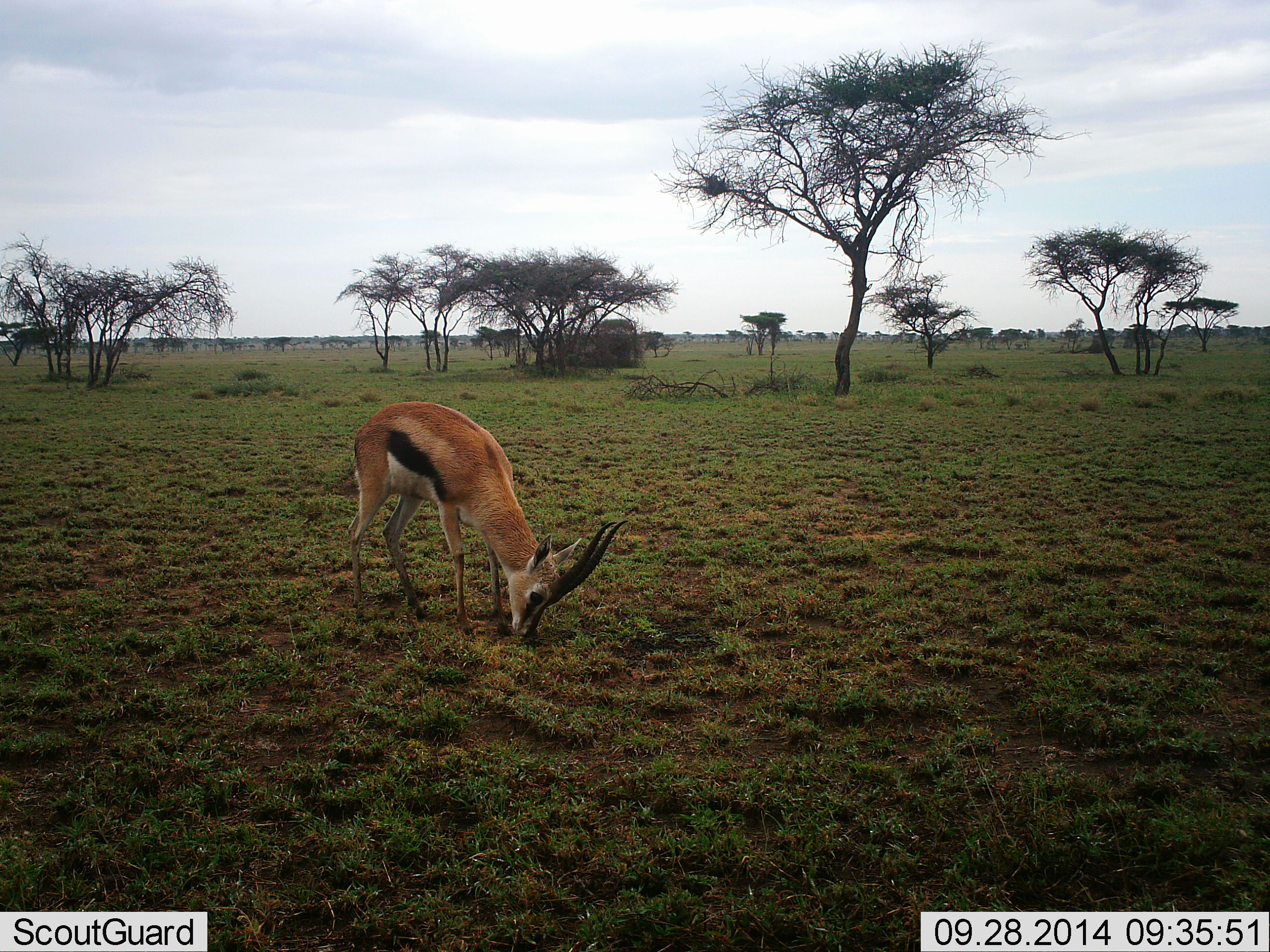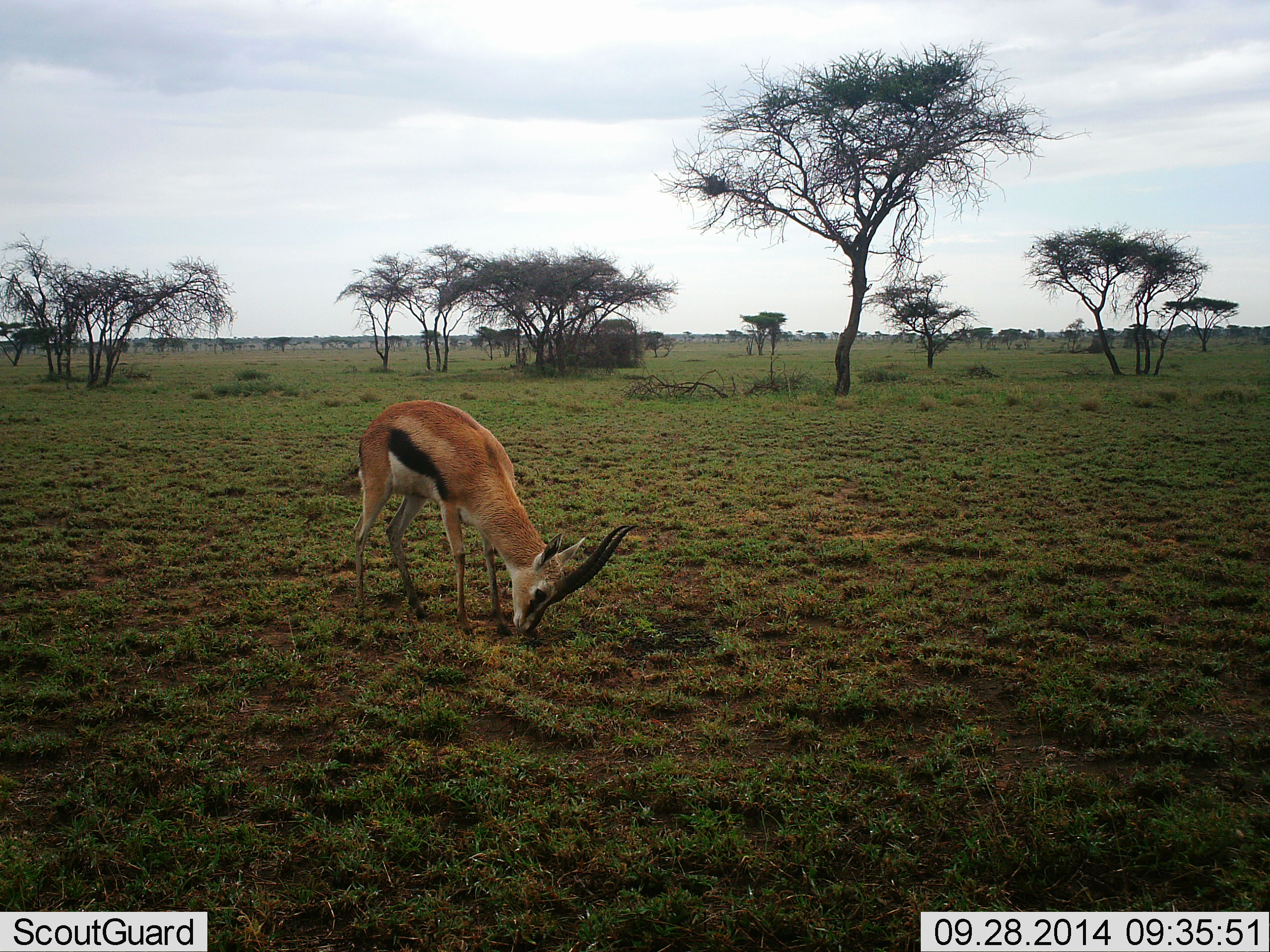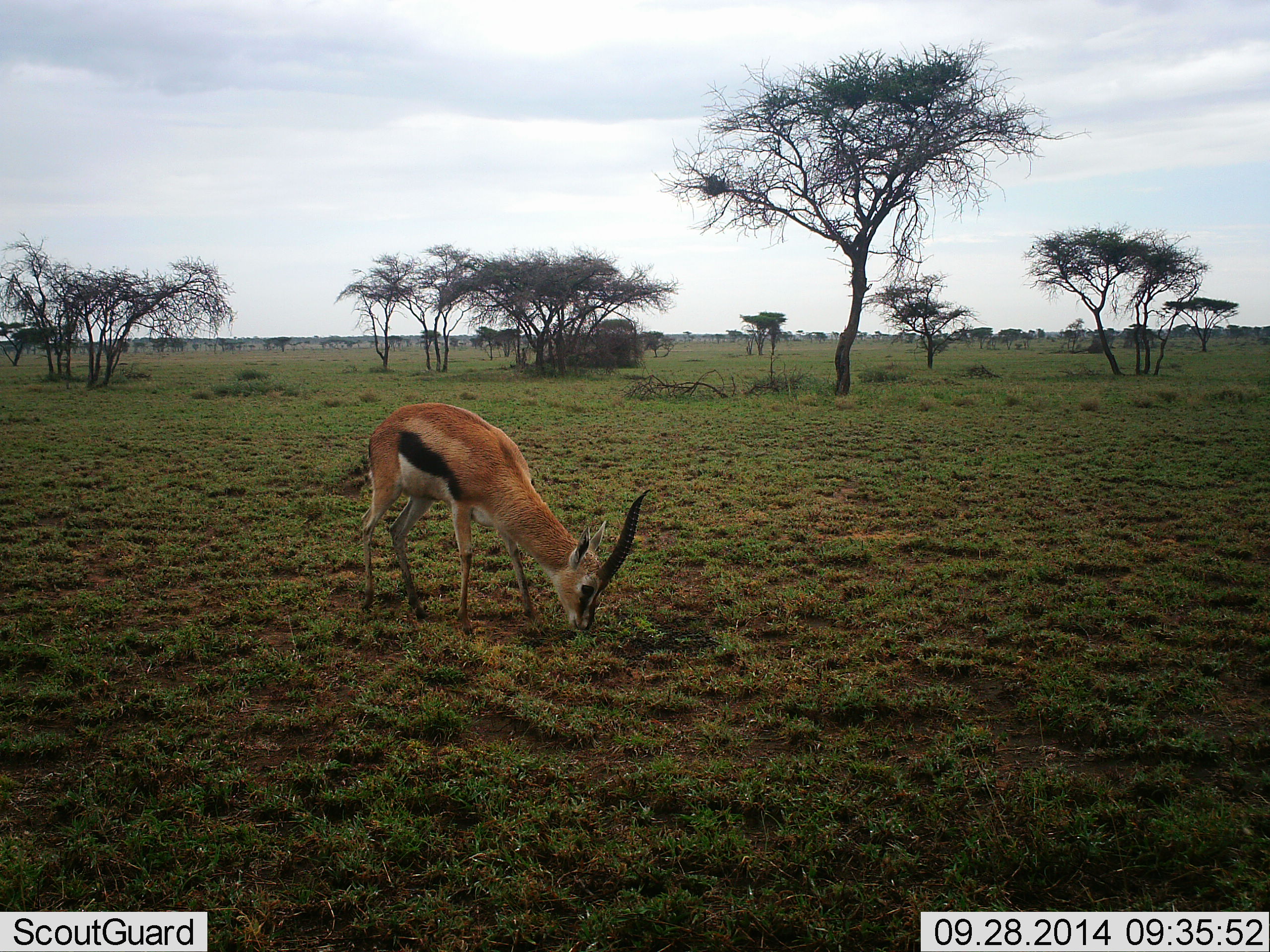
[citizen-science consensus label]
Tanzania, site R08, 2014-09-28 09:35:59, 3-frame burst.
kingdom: Animalia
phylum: Chordata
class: Mammalia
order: Artiodactyla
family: Bovidae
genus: Eudorcas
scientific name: Eudorcas thomsonii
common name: thomson's gazelle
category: gazellethomsons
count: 1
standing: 0%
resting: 0%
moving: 0%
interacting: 0%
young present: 0%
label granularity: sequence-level